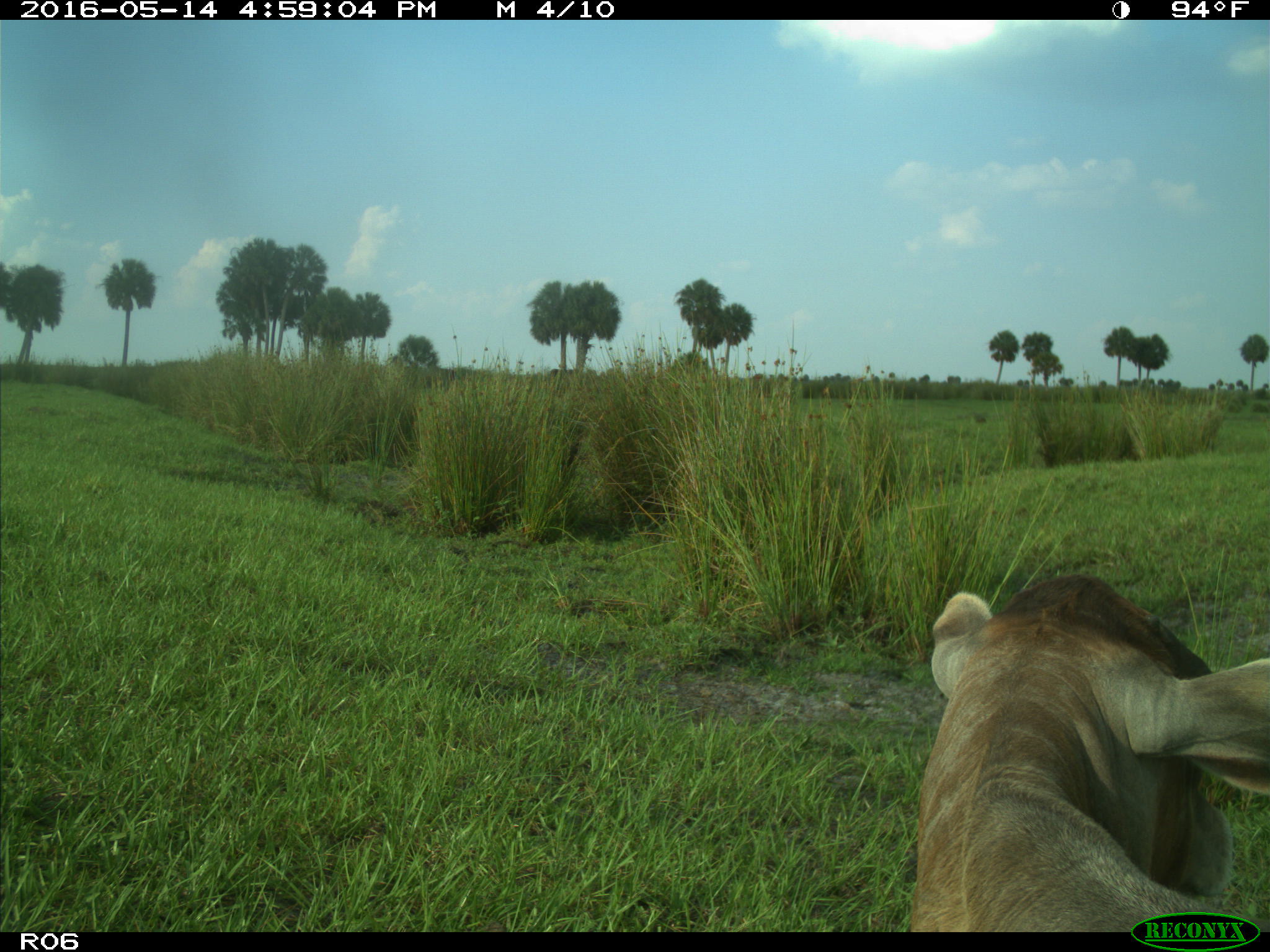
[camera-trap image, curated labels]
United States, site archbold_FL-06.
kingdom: Animalia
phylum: Chordata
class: Mammalia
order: Artiodactyla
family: Bovidae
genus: Bos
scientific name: Bos taurus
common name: domestic cow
Bos taurus (domestic cow).